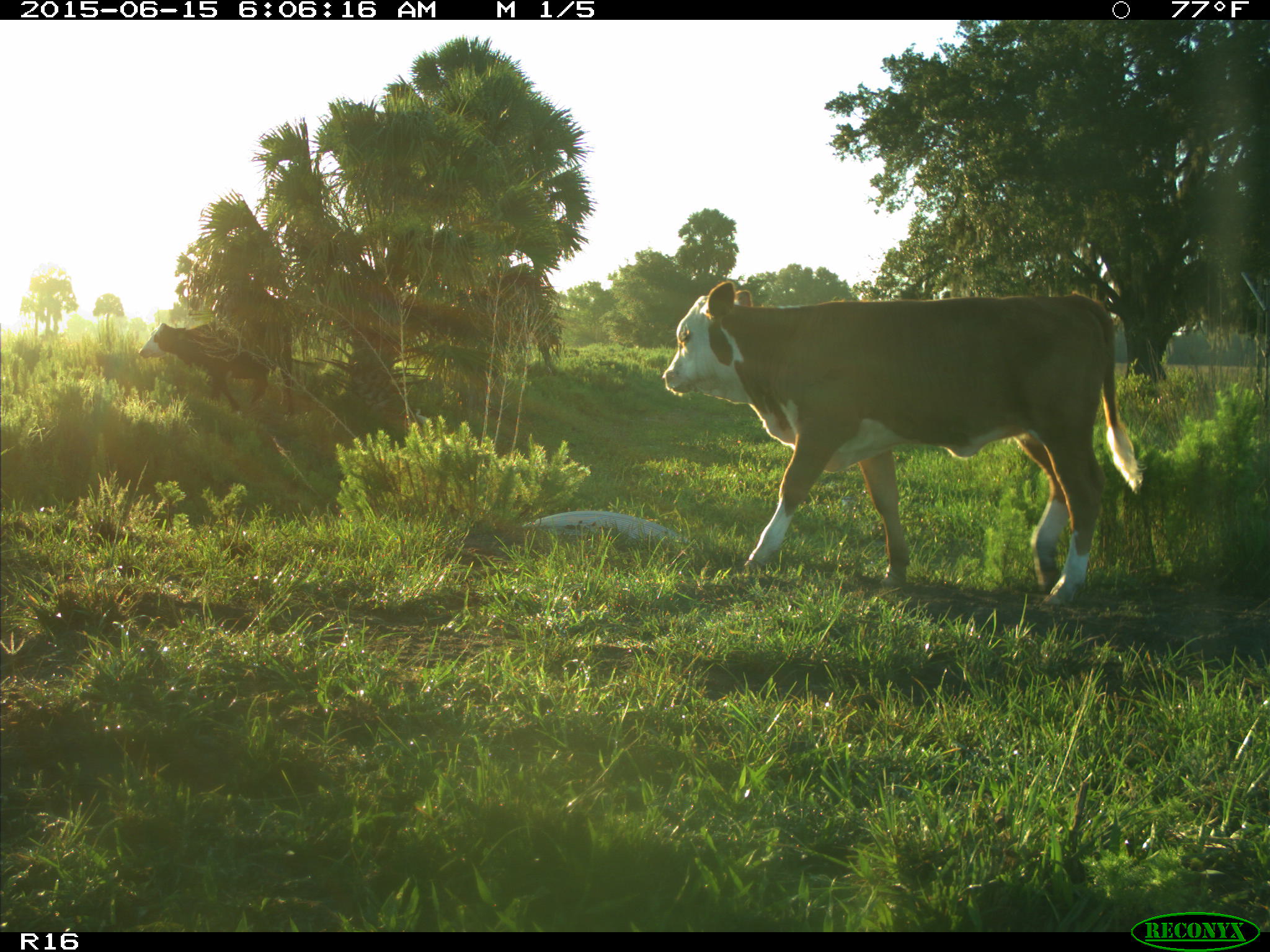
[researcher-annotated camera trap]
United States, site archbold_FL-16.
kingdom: Animalia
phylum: Chordata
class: Mammalia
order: Artiodactyla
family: Bovidae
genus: Bos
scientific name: Bos taurus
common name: domestic cow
Bos taurus (domestic cow).